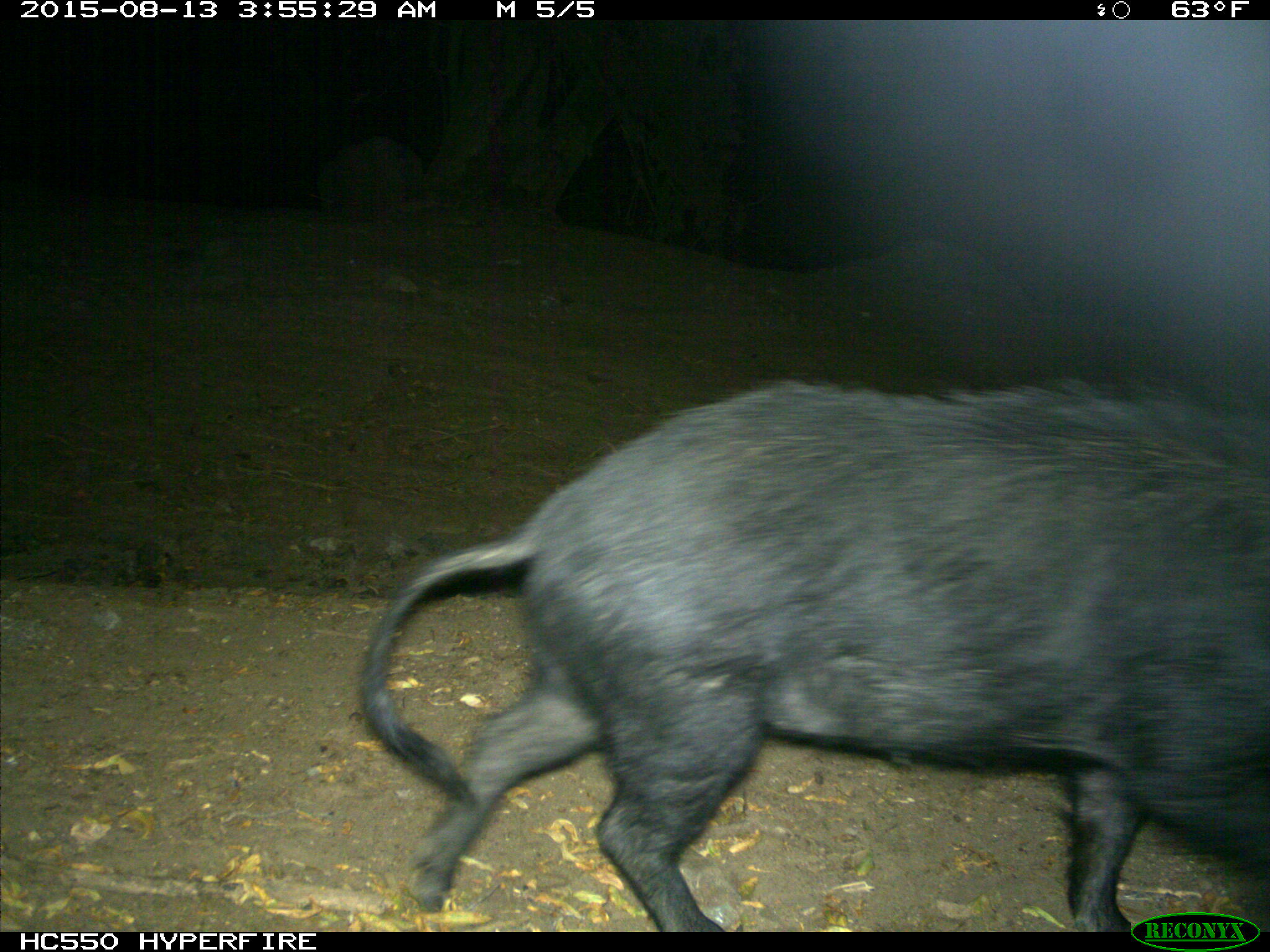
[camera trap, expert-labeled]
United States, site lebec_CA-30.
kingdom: Animalia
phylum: Chordata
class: Mammalia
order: Artiodactyla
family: Suidae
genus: Sus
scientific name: Sus scrofa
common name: wild boar